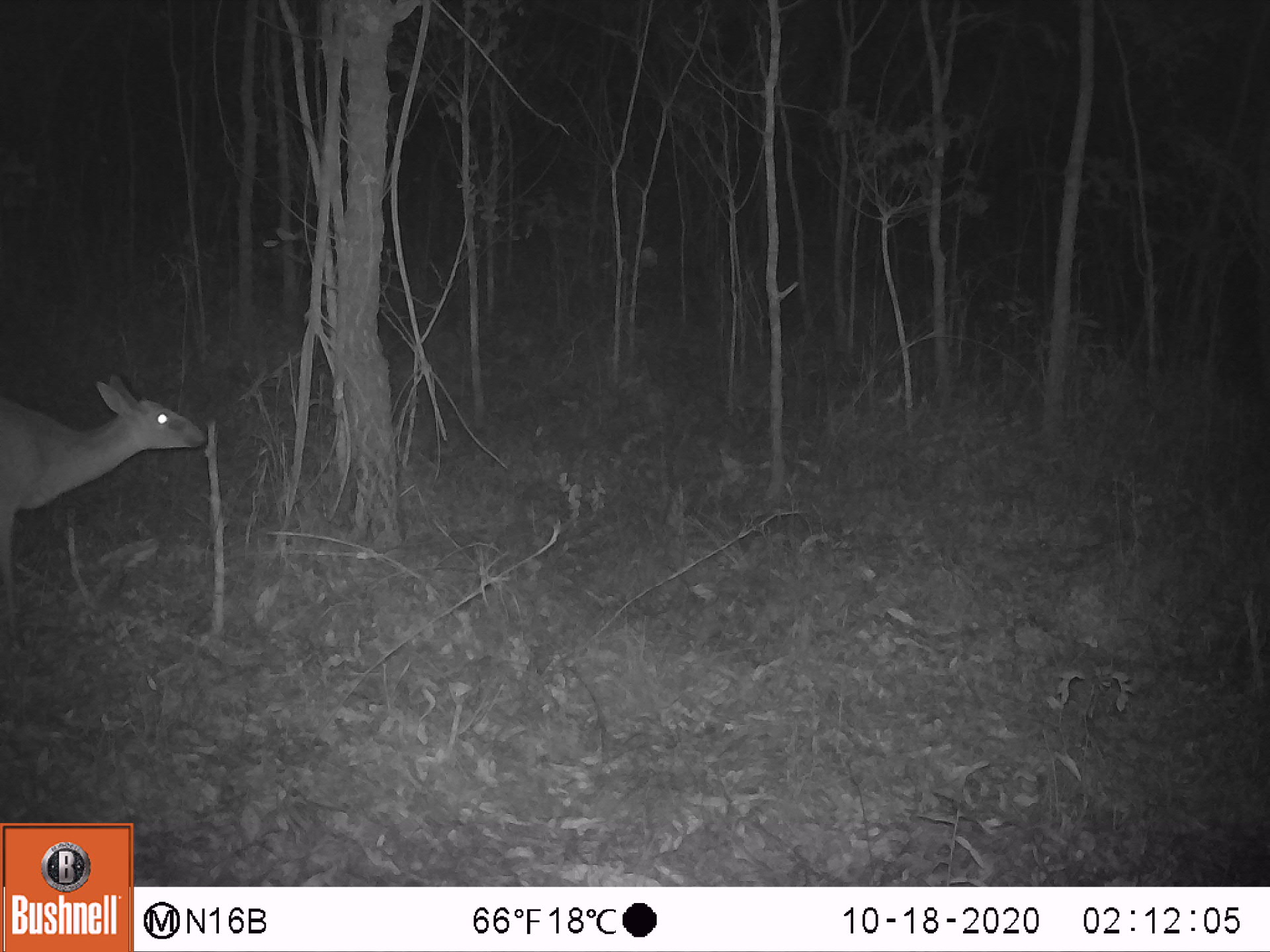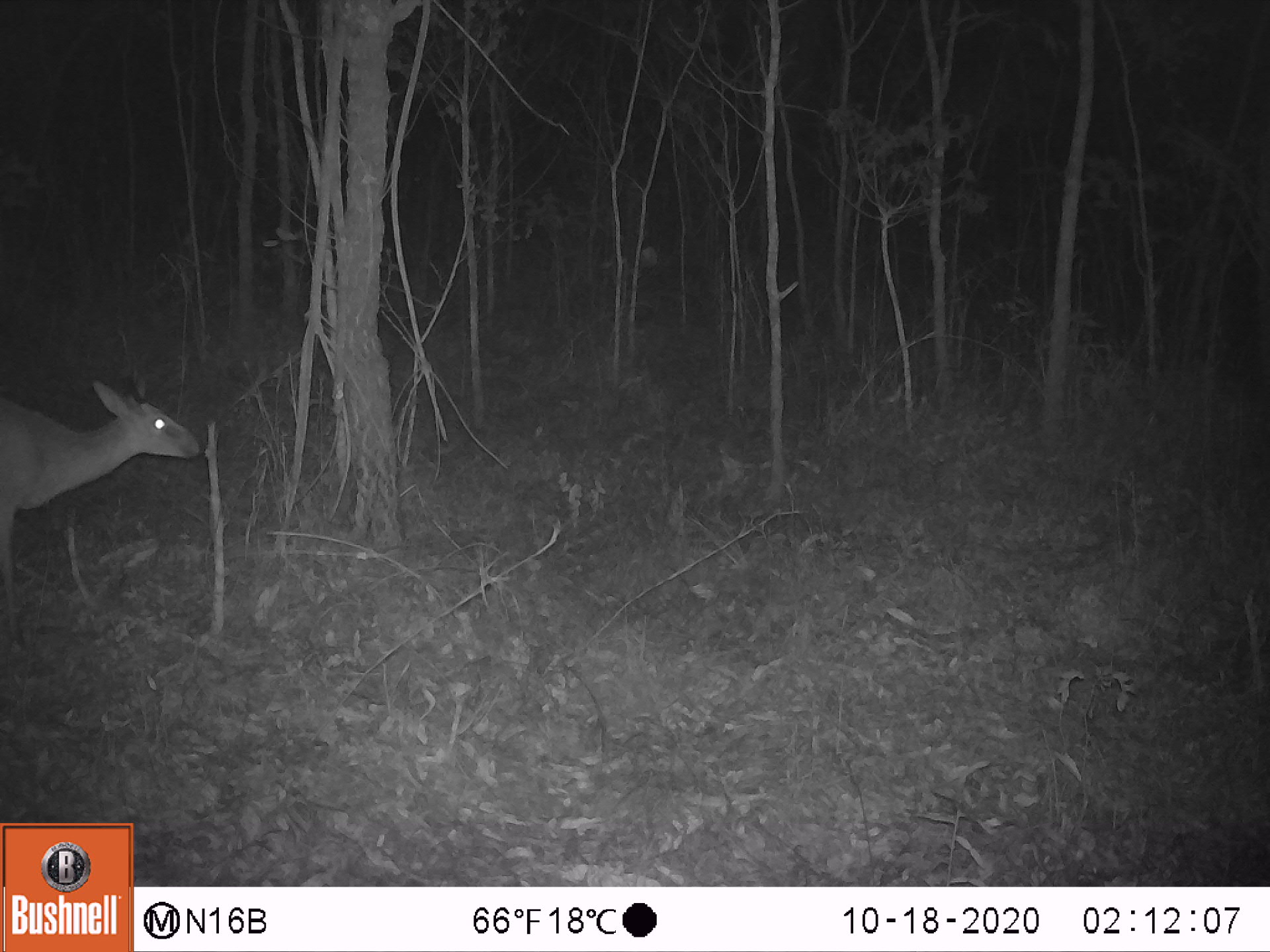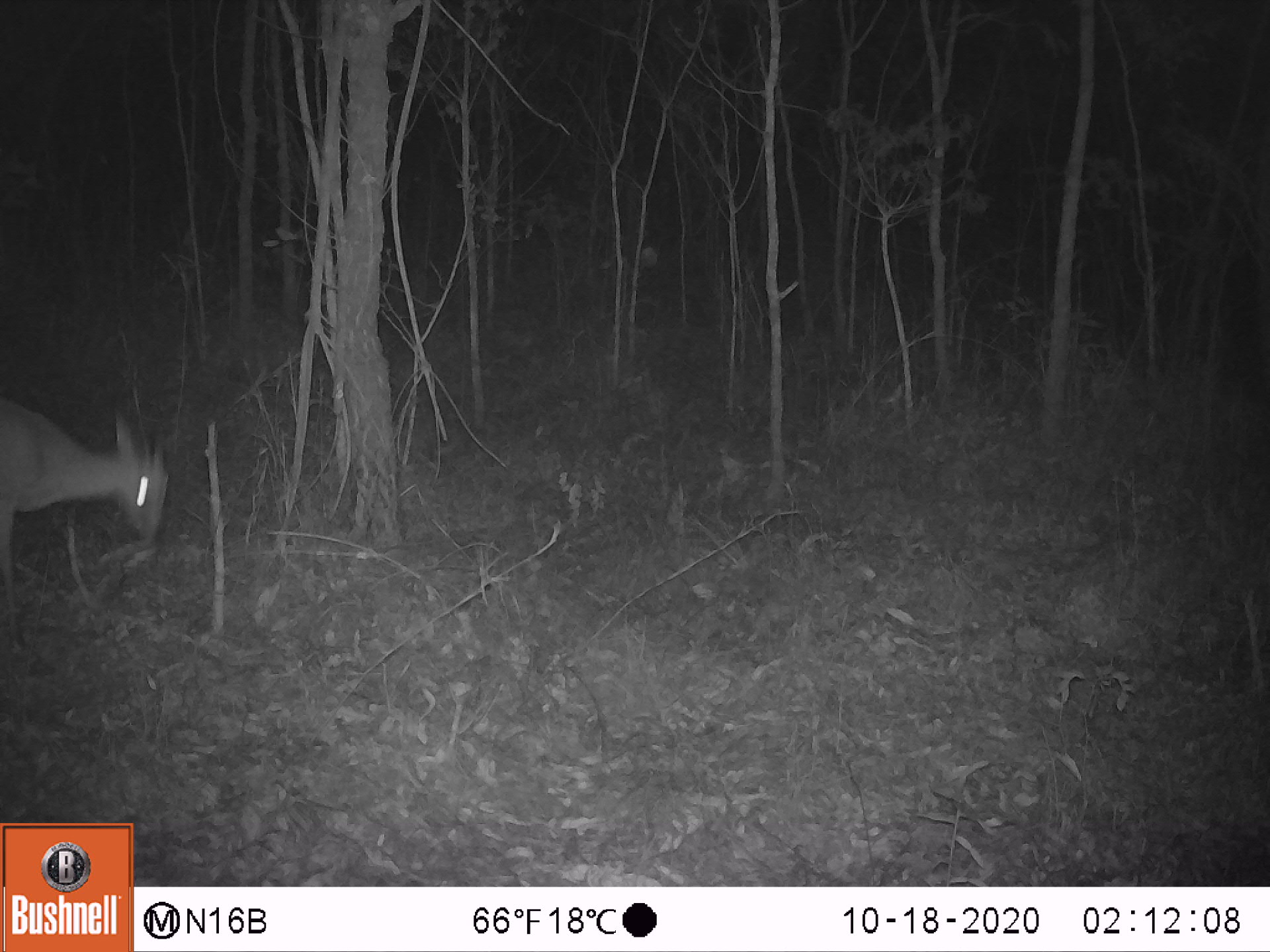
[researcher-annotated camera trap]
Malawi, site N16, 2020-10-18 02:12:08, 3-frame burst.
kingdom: Animalia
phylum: Chordata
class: Mammalia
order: Artiodactyla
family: Bovidae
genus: Sylvicapra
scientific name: Sylvicapra grimmia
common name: common duiker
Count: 1.